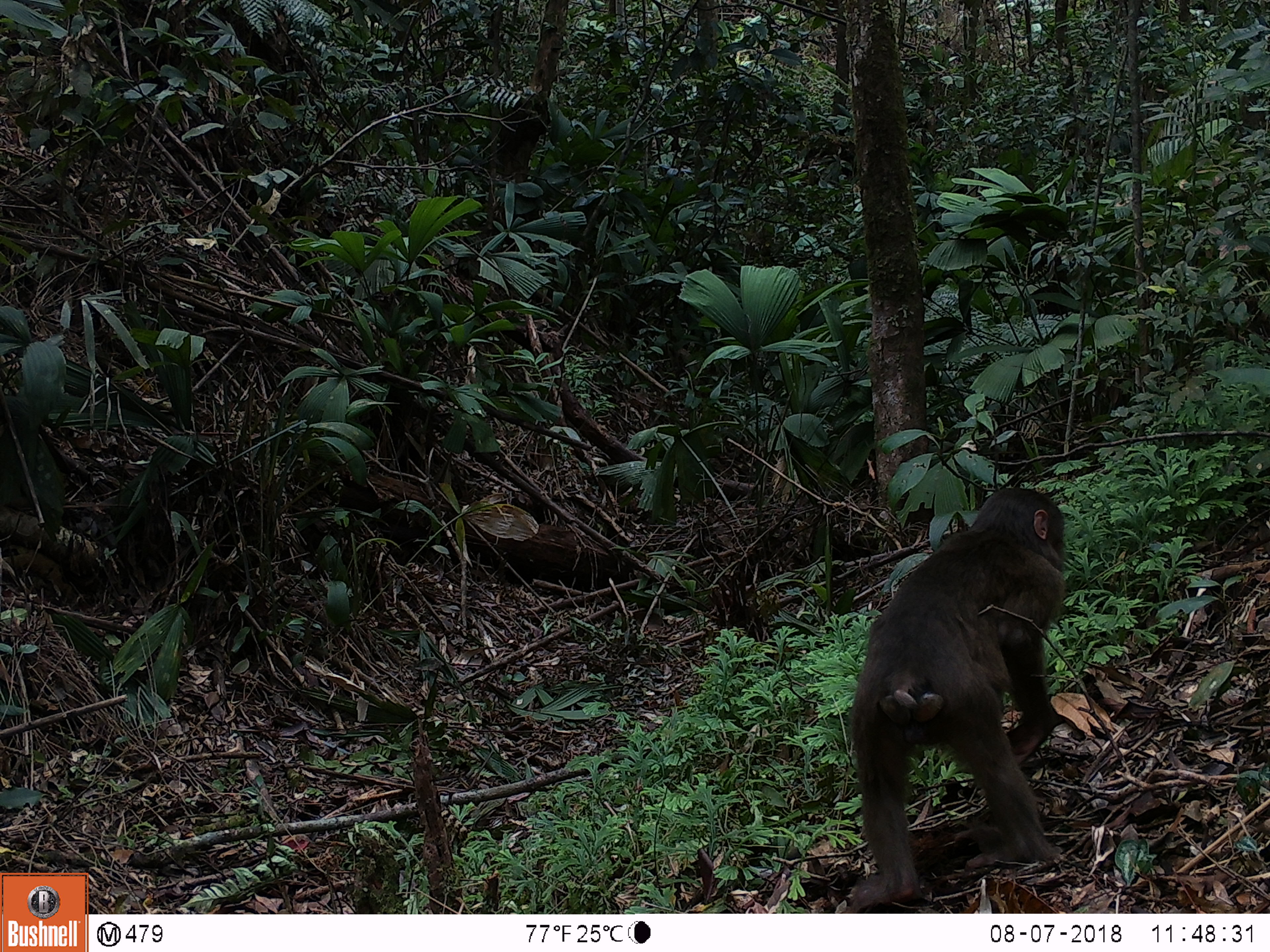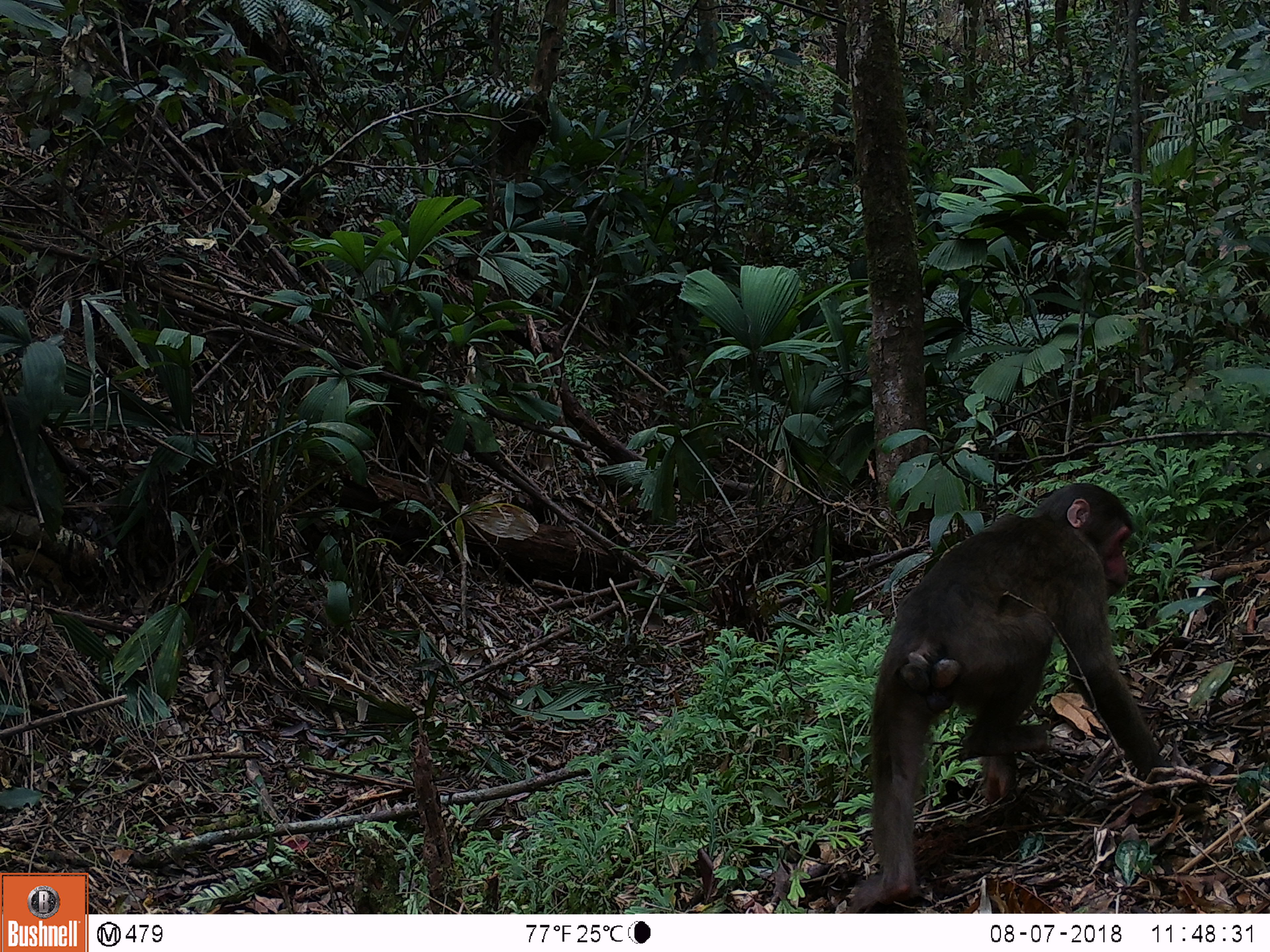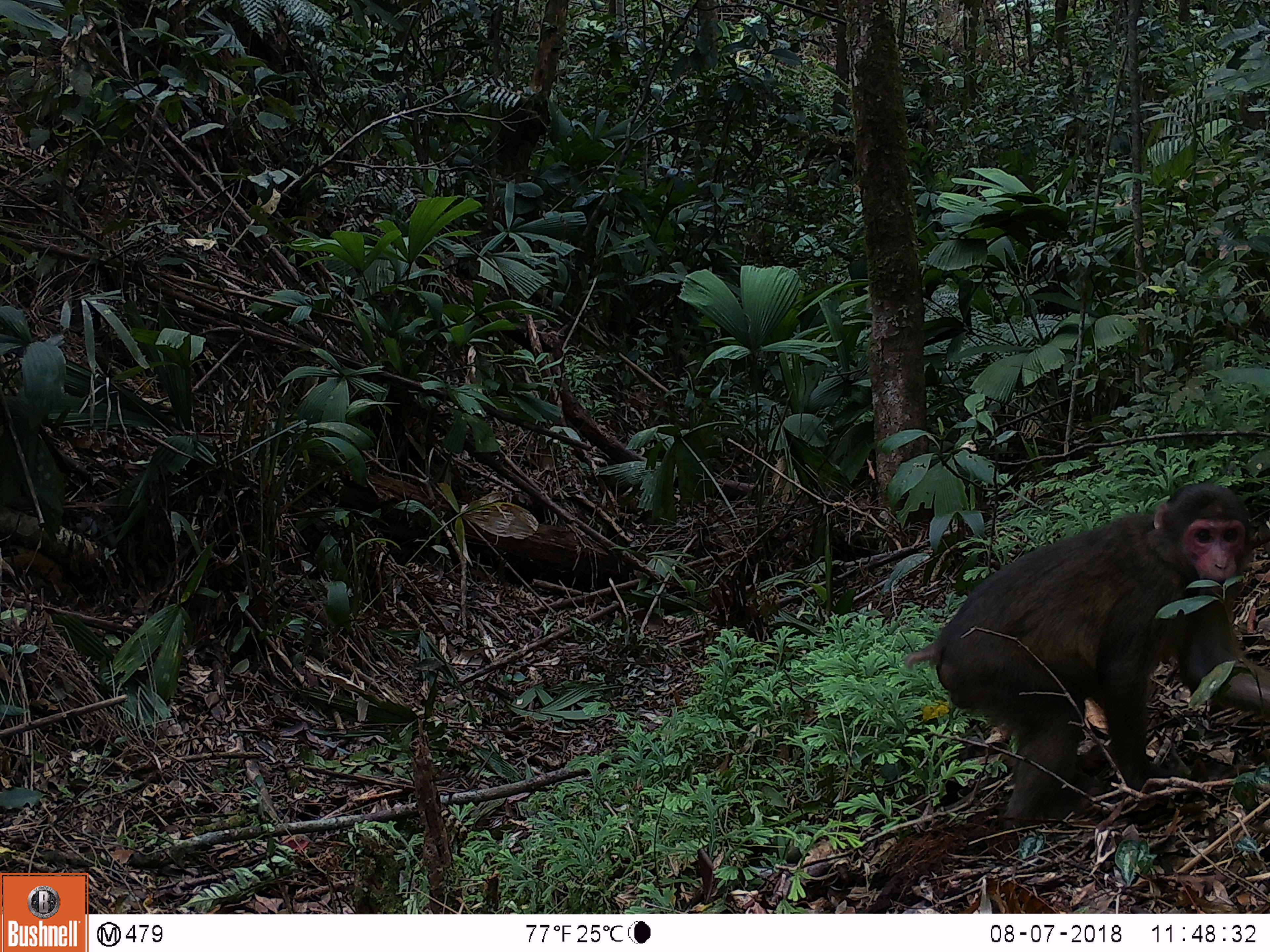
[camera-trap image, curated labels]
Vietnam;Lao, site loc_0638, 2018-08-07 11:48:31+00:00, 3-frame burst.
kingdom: Animalia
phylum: Chordata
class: Mammalia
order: Primates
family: Cercopithecidae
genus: Macaca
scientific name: Macaca arctoides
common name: stump-tailed macaque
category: stump tailed macaque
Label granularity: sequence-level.